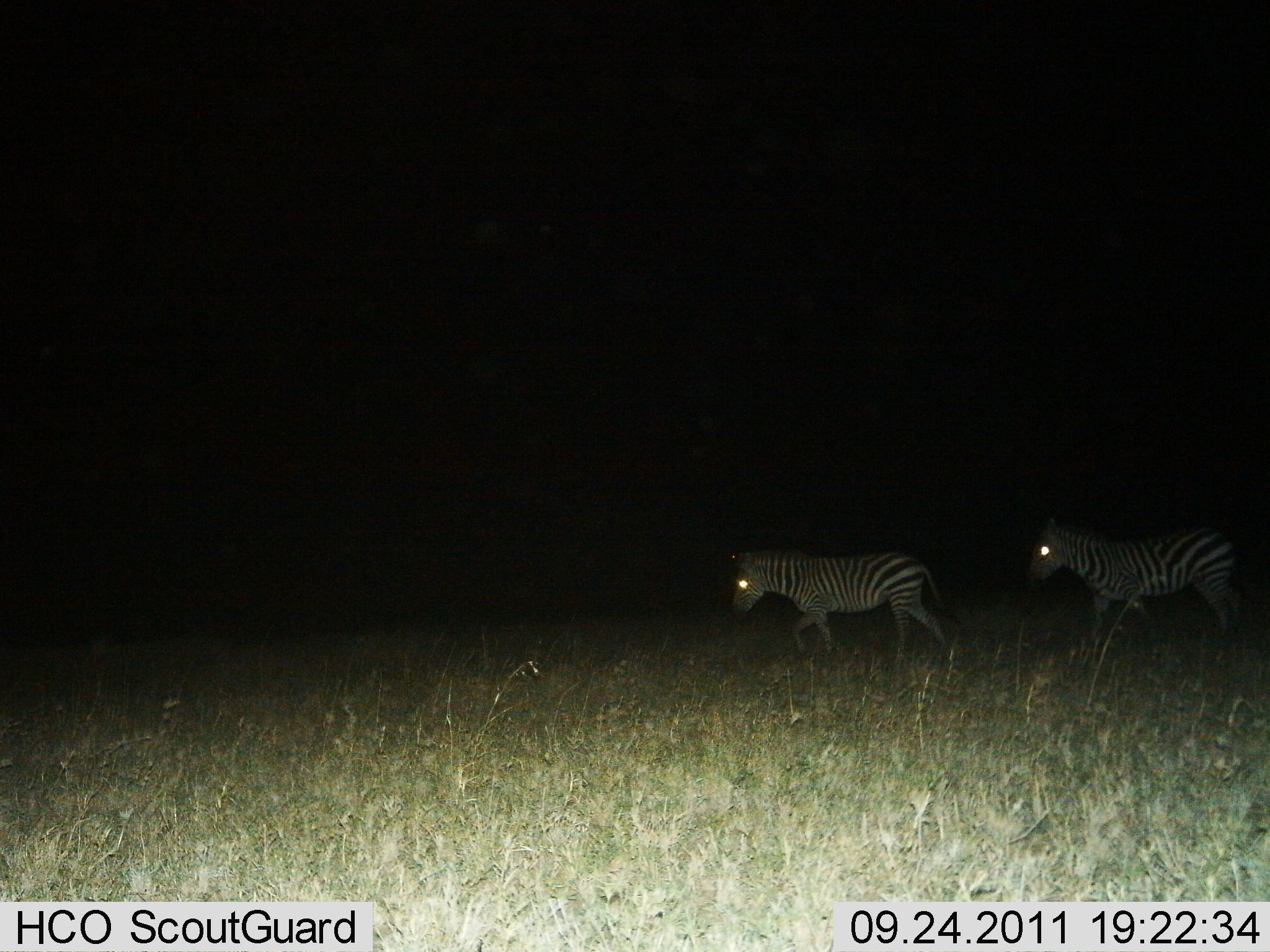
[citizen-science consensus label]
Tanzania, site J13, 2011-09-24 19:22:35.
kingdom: Animalia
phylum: Chordata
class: Mammalia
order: Perissodactyla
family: Equidae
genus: Equus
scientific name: Equus quagga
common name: plains zebra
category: zebra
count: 2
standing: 8%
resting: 0%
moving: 92%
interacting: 0%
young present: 0%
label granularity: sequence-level